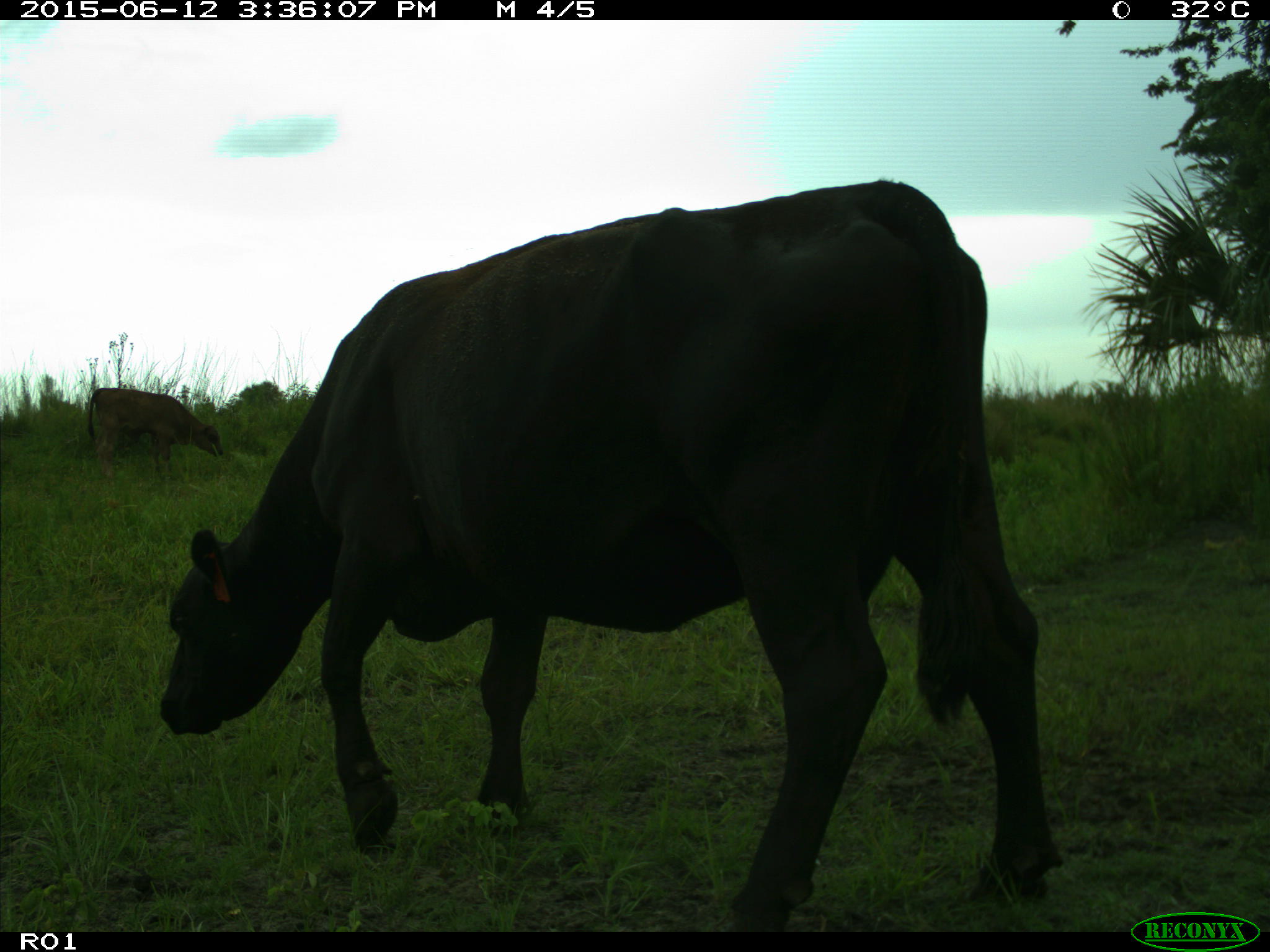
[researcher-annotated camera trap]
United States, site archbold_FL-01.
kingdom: Animalia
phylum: Chordata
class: Mammalia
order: Artiodactyla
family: Bovidae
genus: Bos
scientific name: Bos taurus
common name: domestic cow